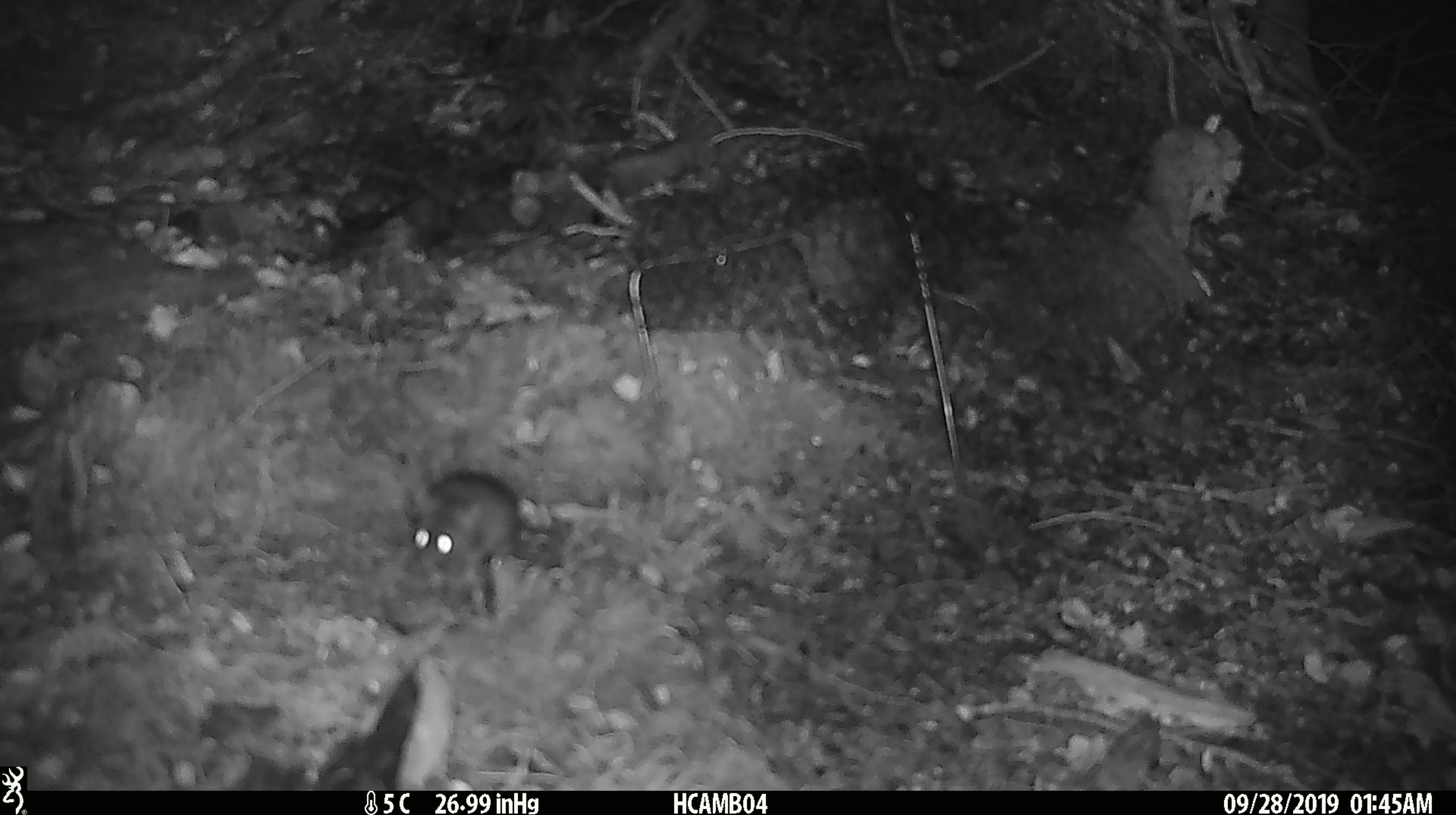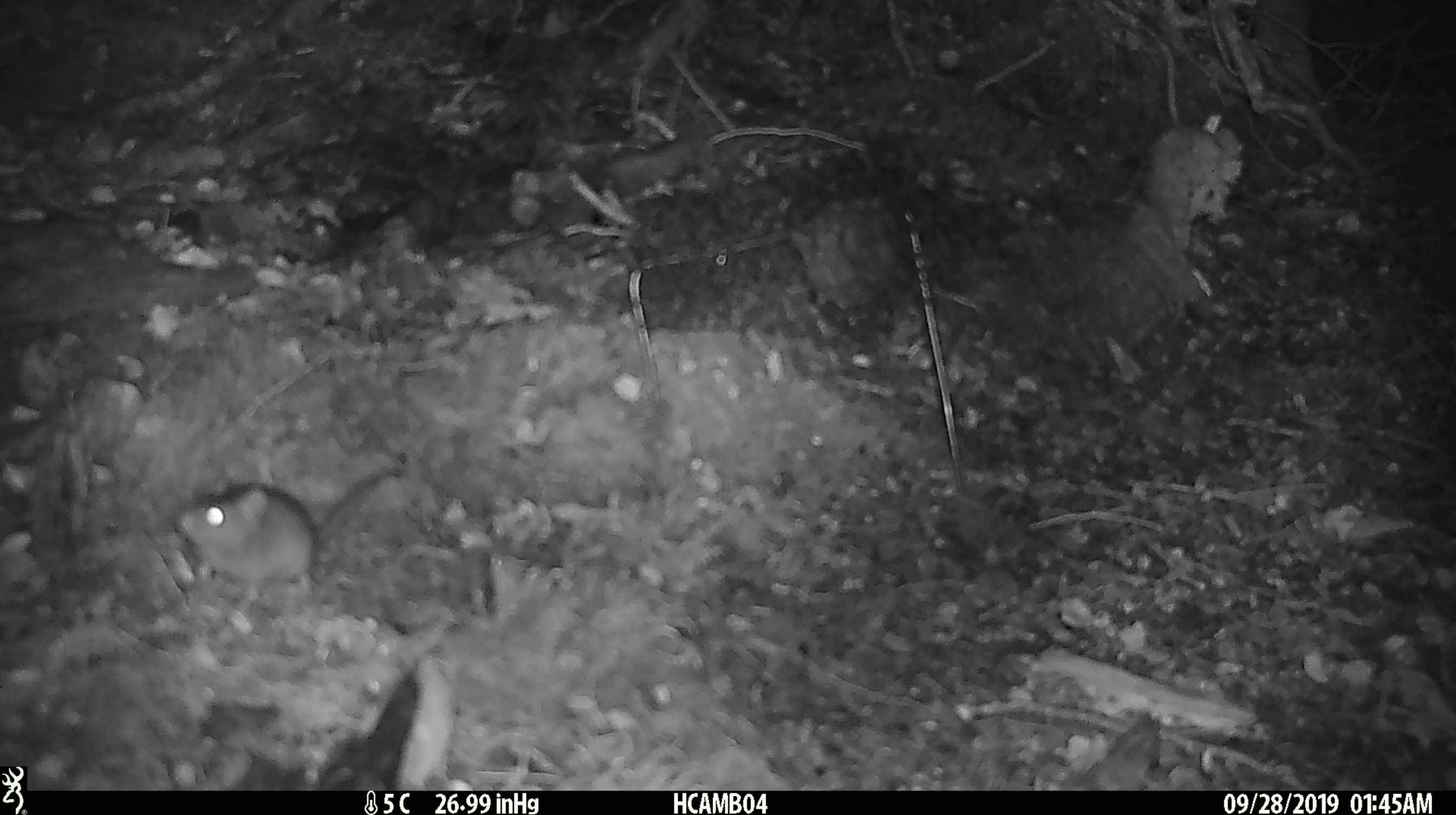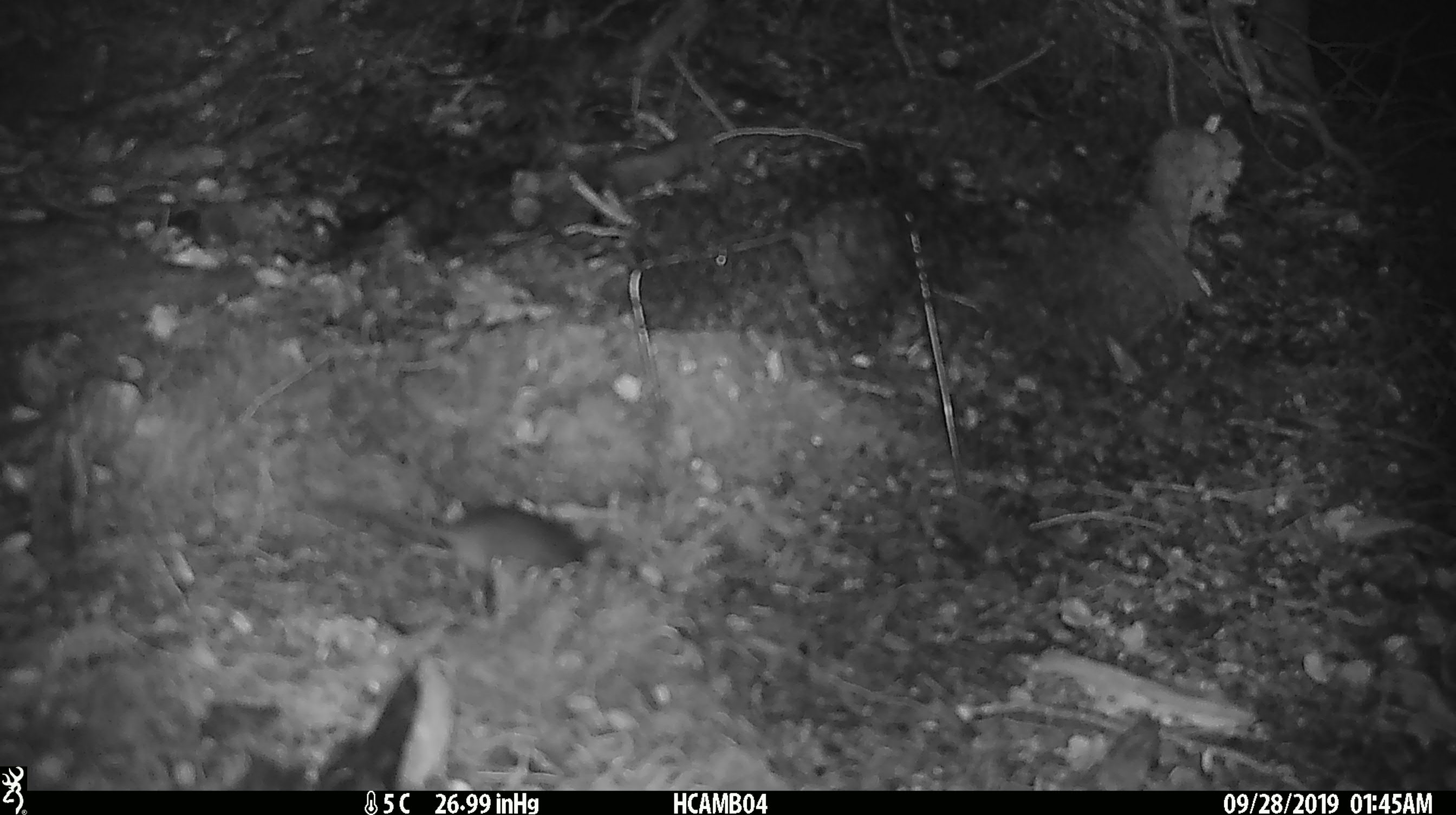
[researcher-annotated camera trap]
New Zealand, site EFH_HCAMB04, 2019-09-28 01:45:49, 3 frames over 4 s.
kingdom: Animalia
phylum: Chordata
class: Mammalia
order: Rodentia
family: Muridae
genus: Mus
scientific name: Mus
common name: mouse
Mouse (Mus).